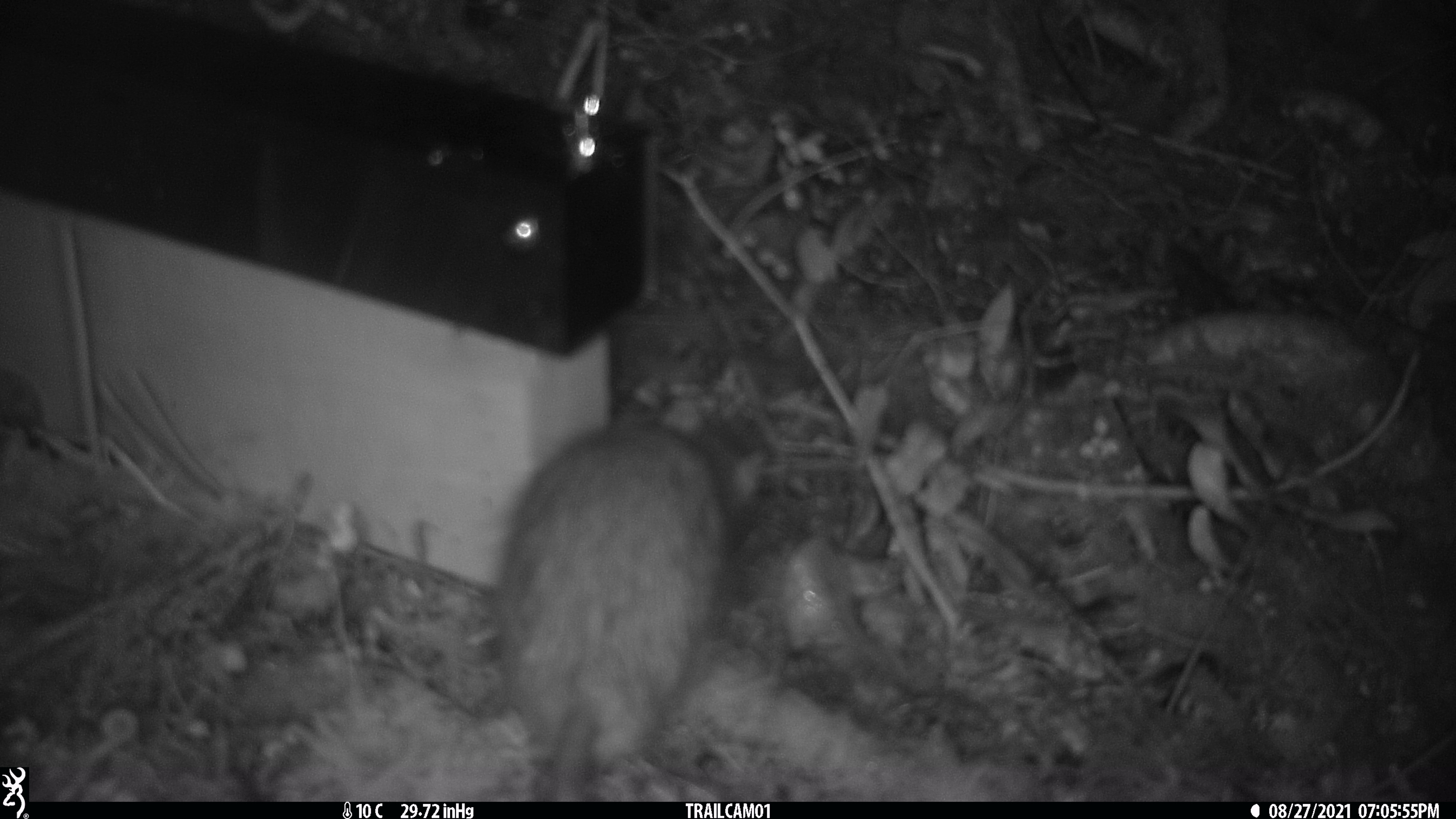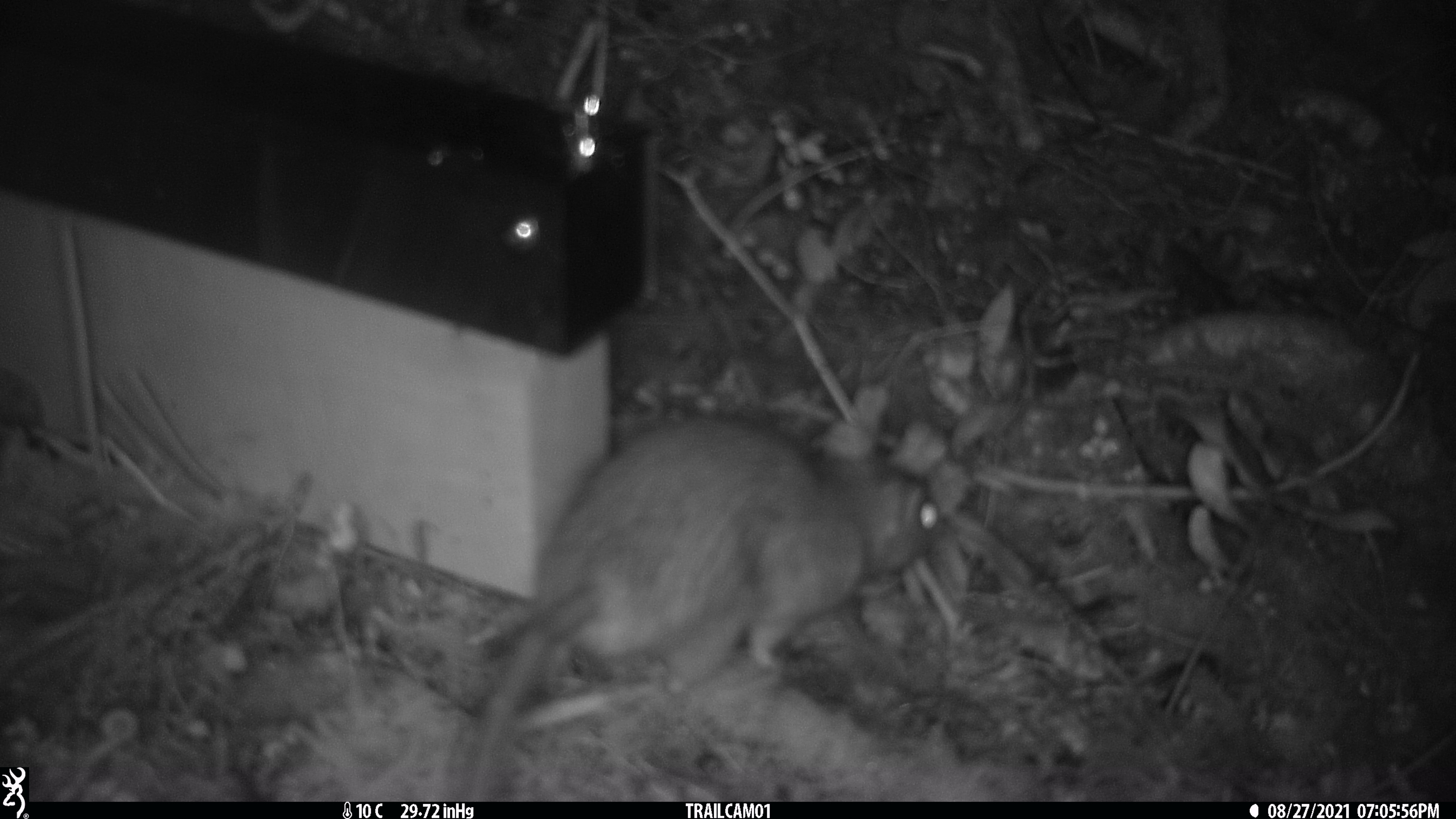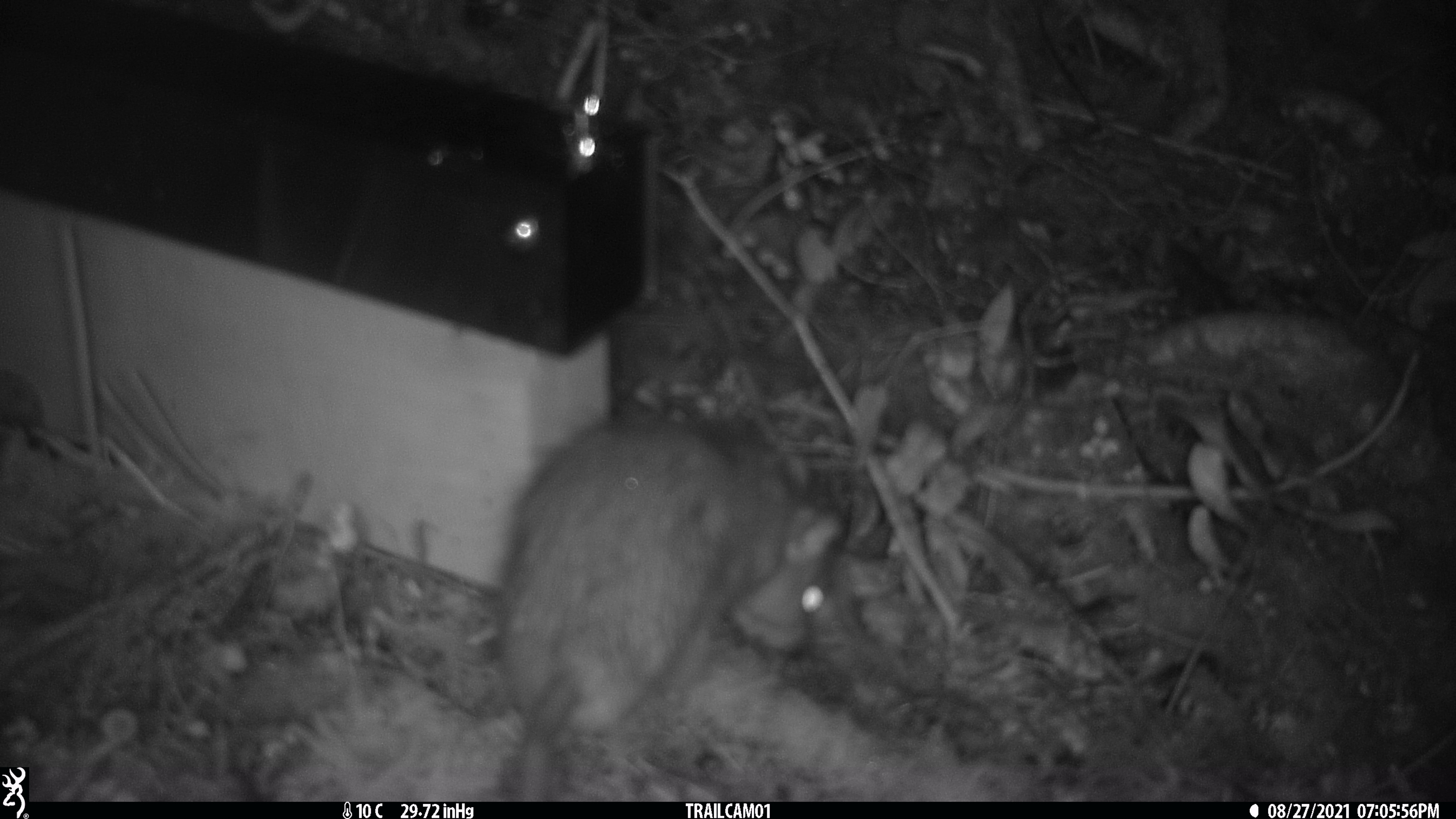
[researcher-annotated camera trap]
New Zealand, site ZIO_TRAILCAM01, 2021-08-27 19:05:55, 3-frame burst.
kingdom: Animalia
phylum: Chordata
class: Mammalia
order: Rodentia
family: Muridae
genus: Rattus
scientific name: Rattus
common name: rat